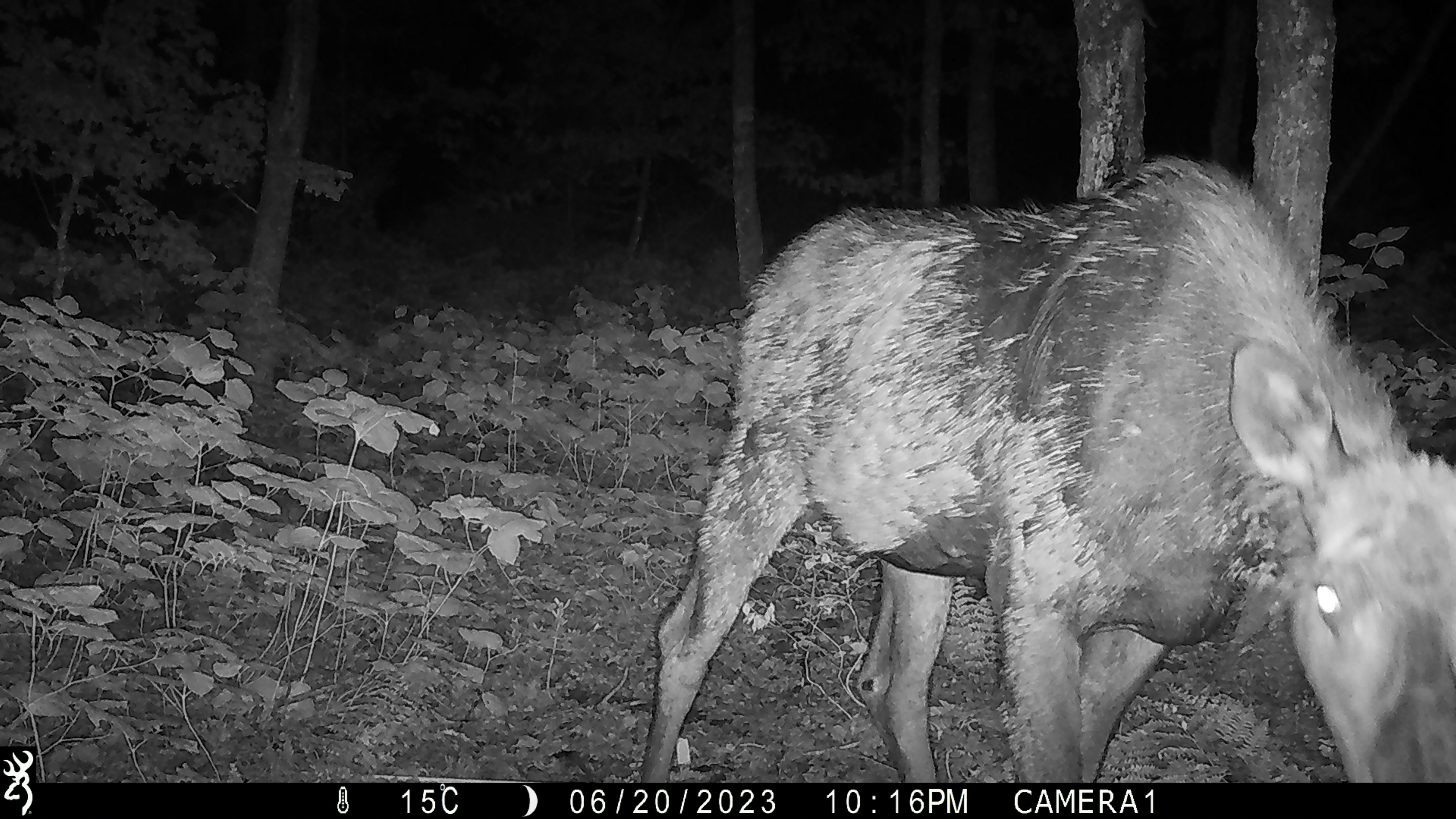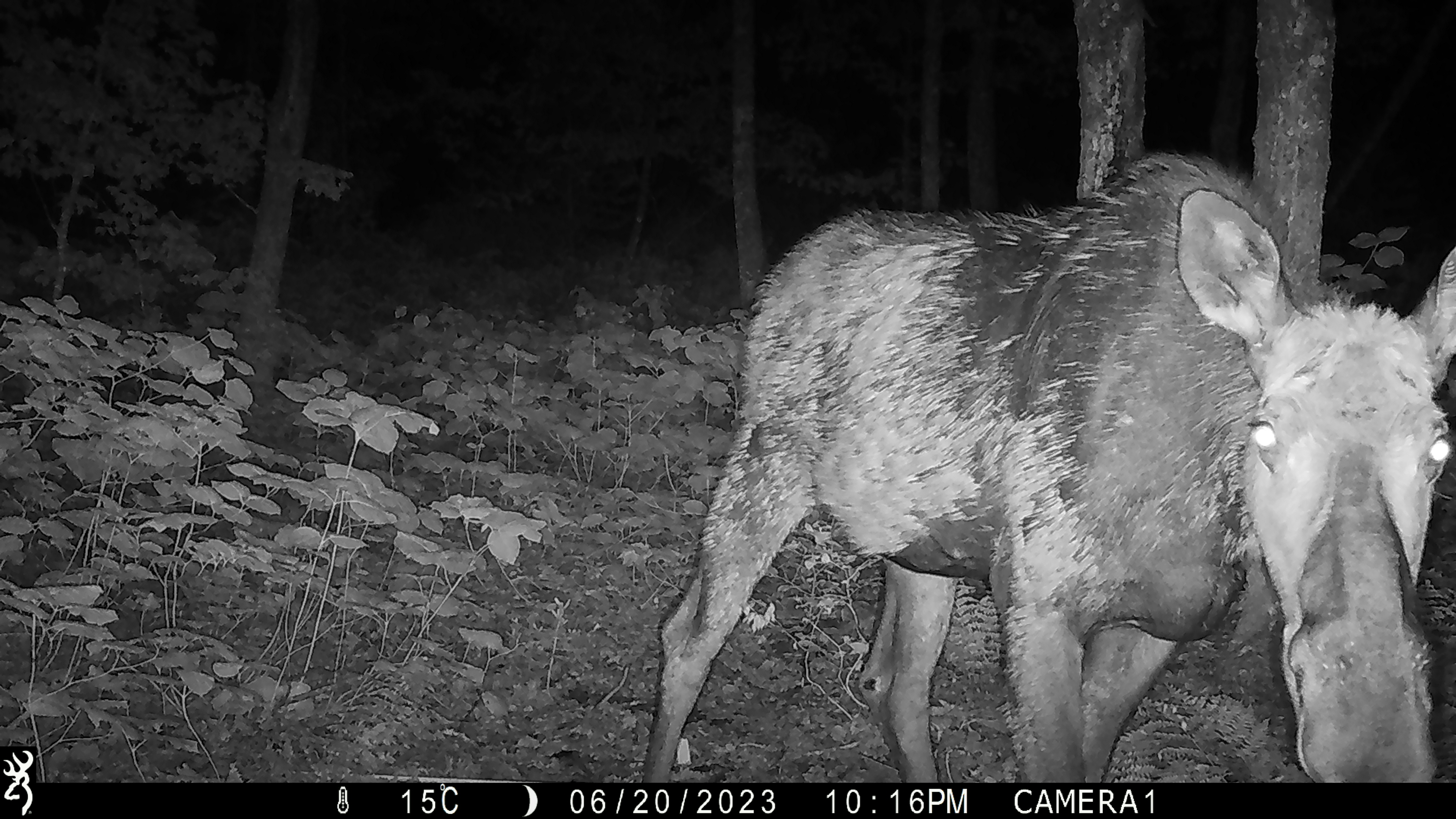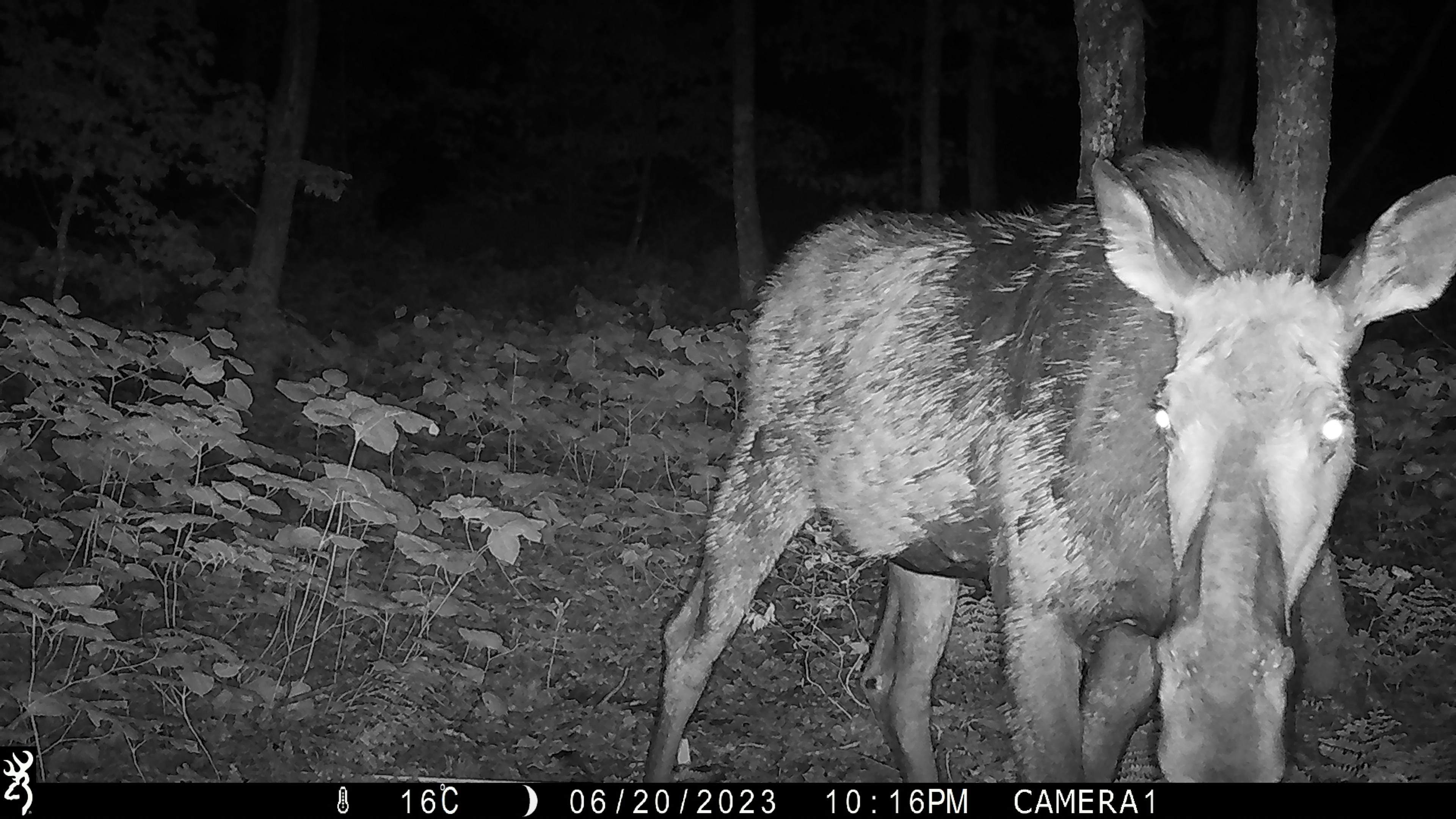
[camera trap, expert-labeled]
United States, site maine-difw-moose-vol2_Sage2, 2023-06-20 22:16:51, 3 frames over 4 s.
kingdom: Animalia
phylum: Chordata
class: Mammalia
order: Artiodactyla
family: Cervidae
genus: Alces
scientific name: Alces alces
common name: moose